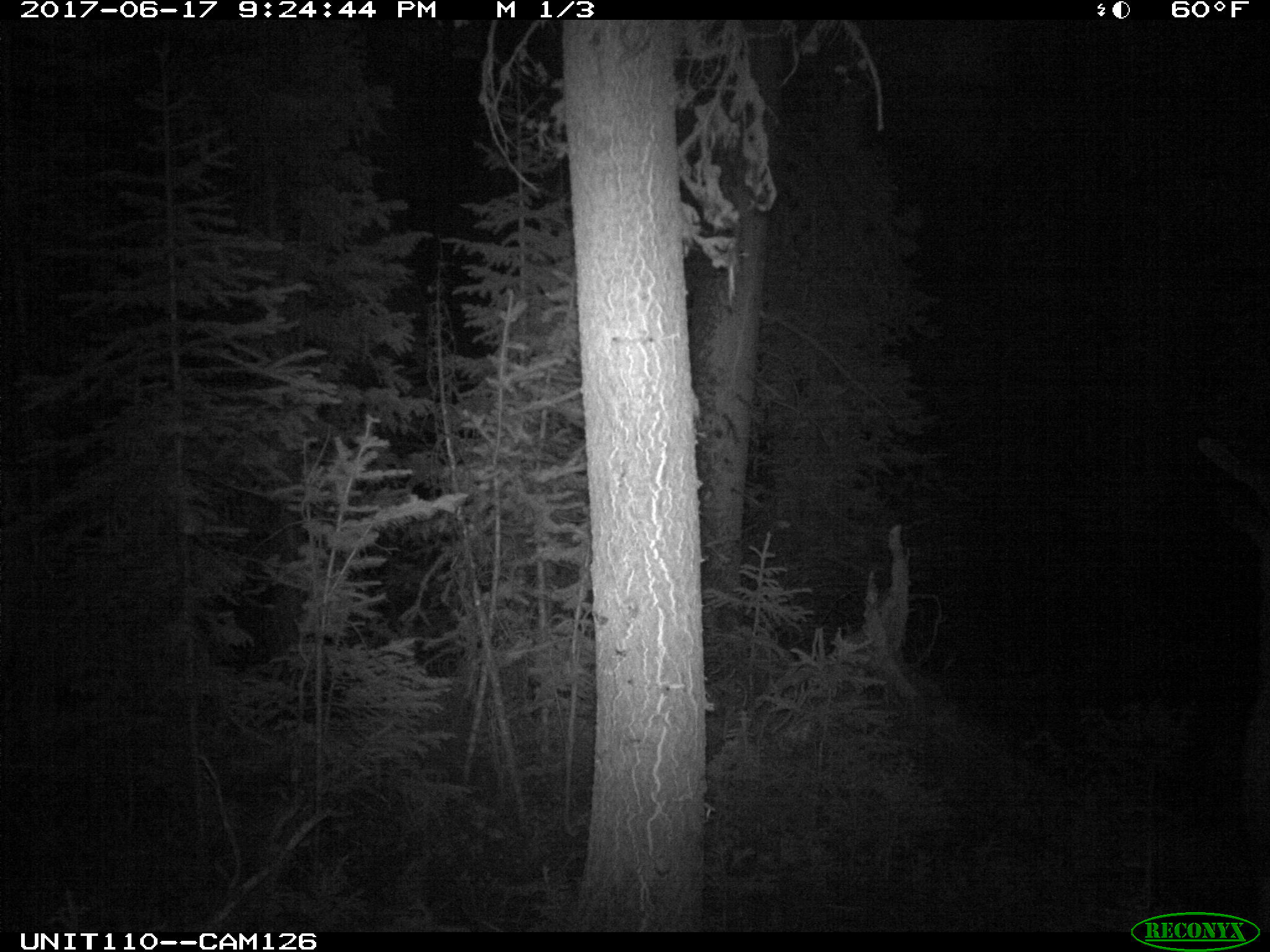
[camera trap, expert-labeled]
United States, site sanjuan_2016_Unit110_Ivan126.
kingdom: Animalia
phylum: Chordata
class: Mammalia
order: Artiodactyla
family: Cervidae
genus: Cervus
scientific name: Cervus elaphus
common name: red deer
Cervus elaphus (red deer).